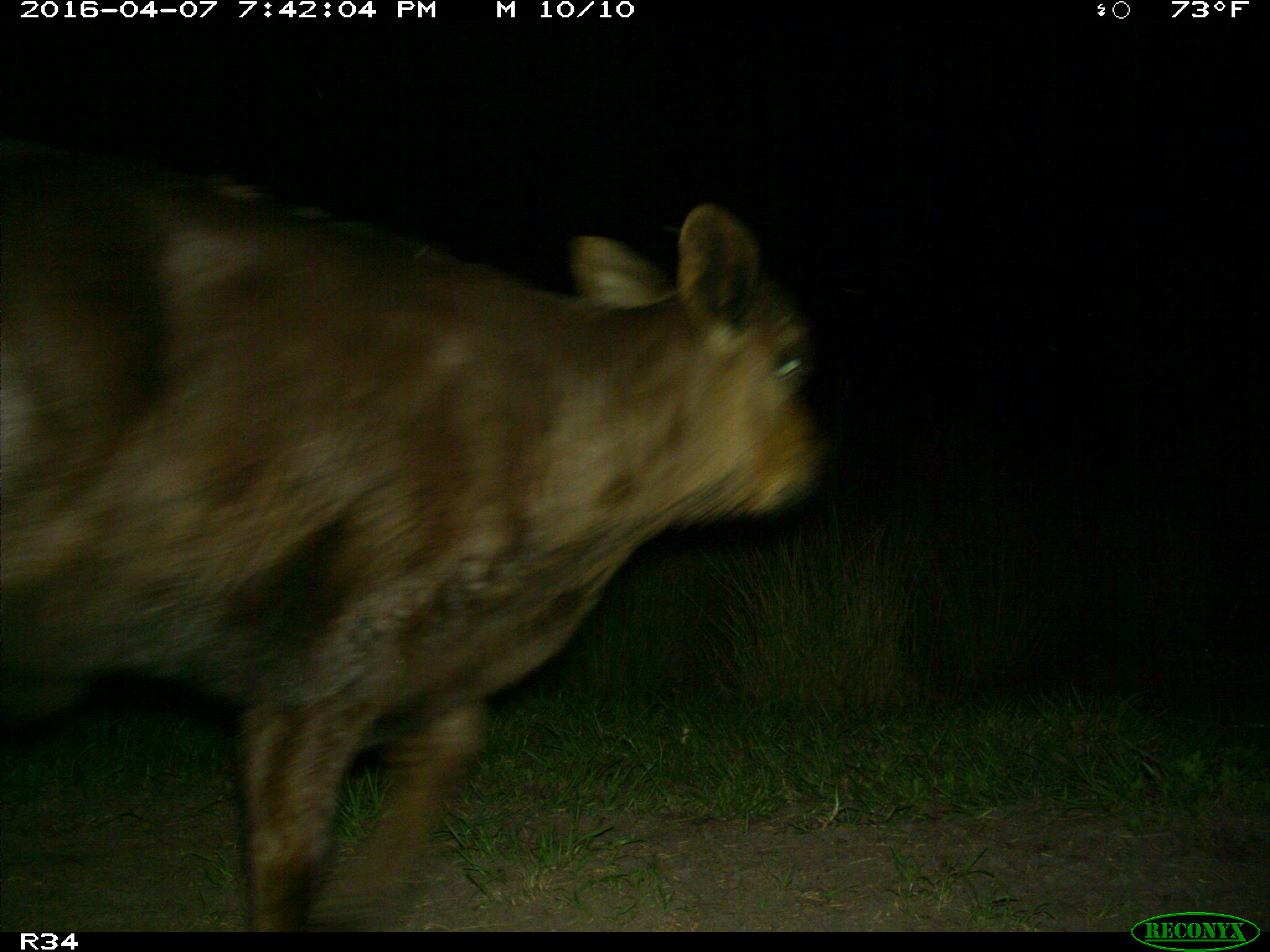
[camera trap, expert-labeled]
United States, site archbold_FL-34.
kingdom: Animalia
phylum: Chordata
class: Mammalia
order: Artiodactyla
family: Bovidae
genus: Bos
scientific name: Bos taurus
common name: domestic cow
Bos taurus (domestic cow).